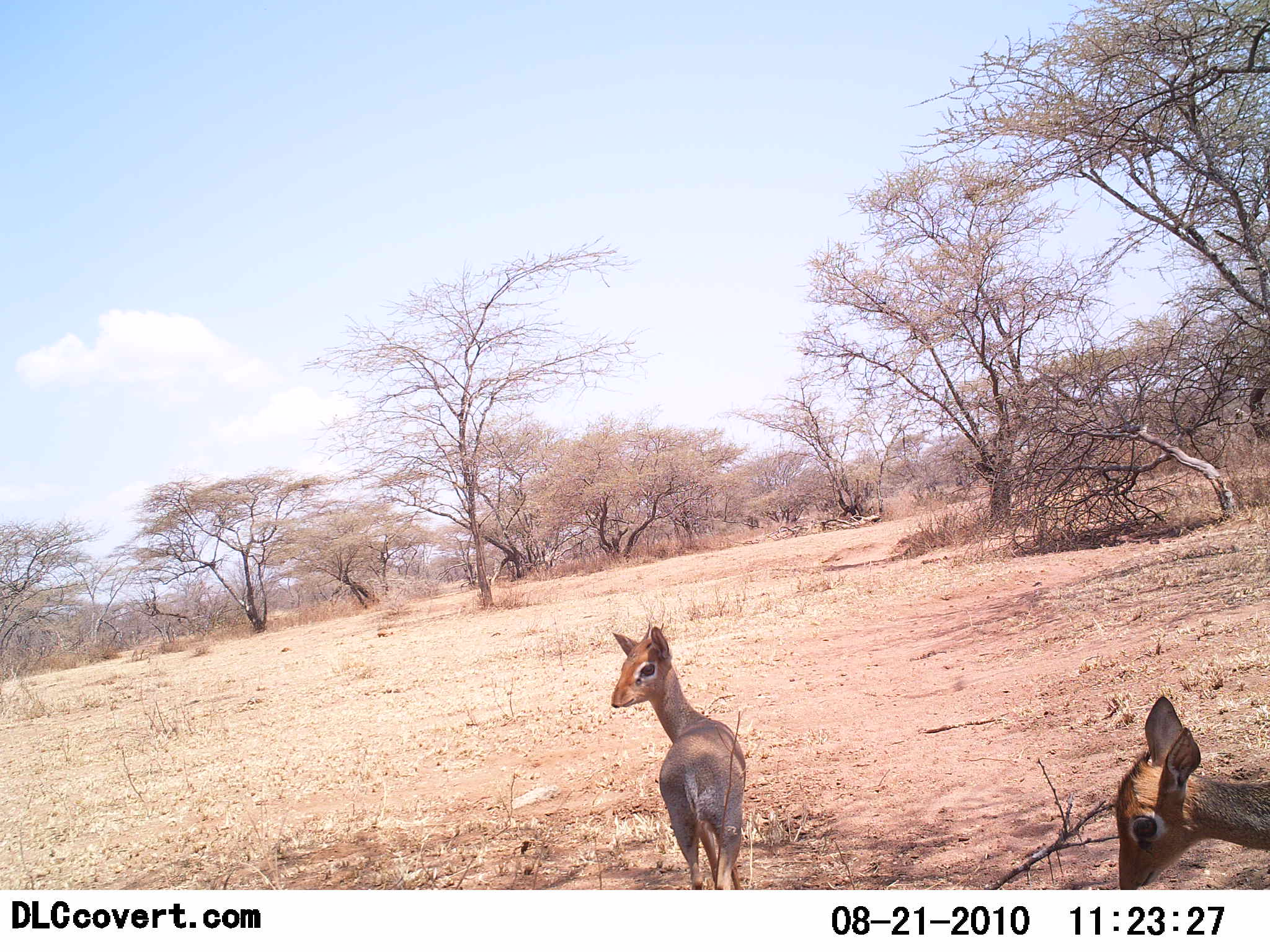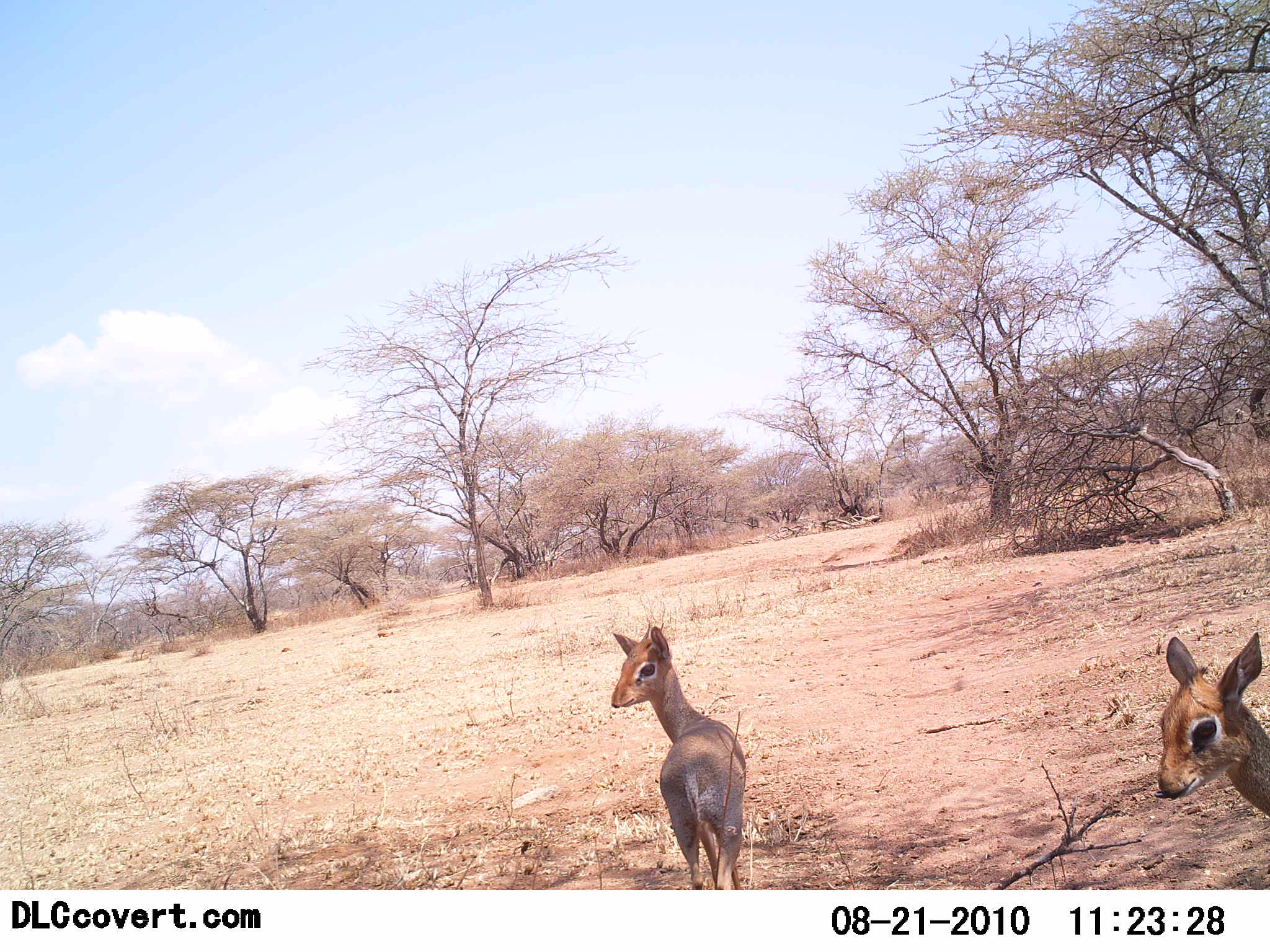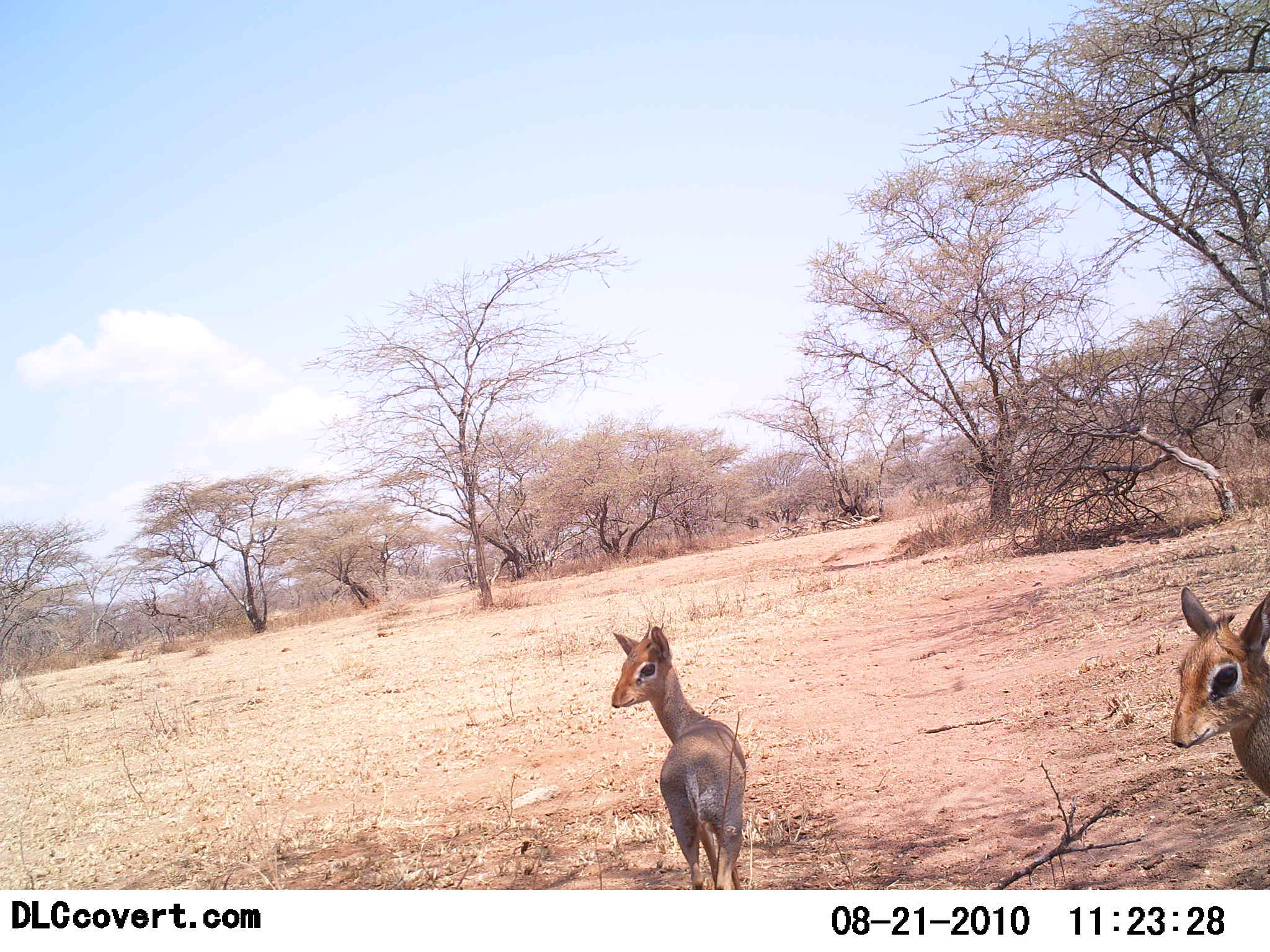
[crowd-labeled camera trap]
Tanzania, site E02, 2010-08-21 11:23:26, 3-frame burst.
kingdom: Animalia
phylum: Chordata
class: Mammalia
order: Artiodactyla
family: Bovidae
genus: Madoqua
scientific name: Madoqua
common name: dikdik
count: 2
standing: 94%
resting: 0%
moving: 6%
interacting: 0%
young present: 0%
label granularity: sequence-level